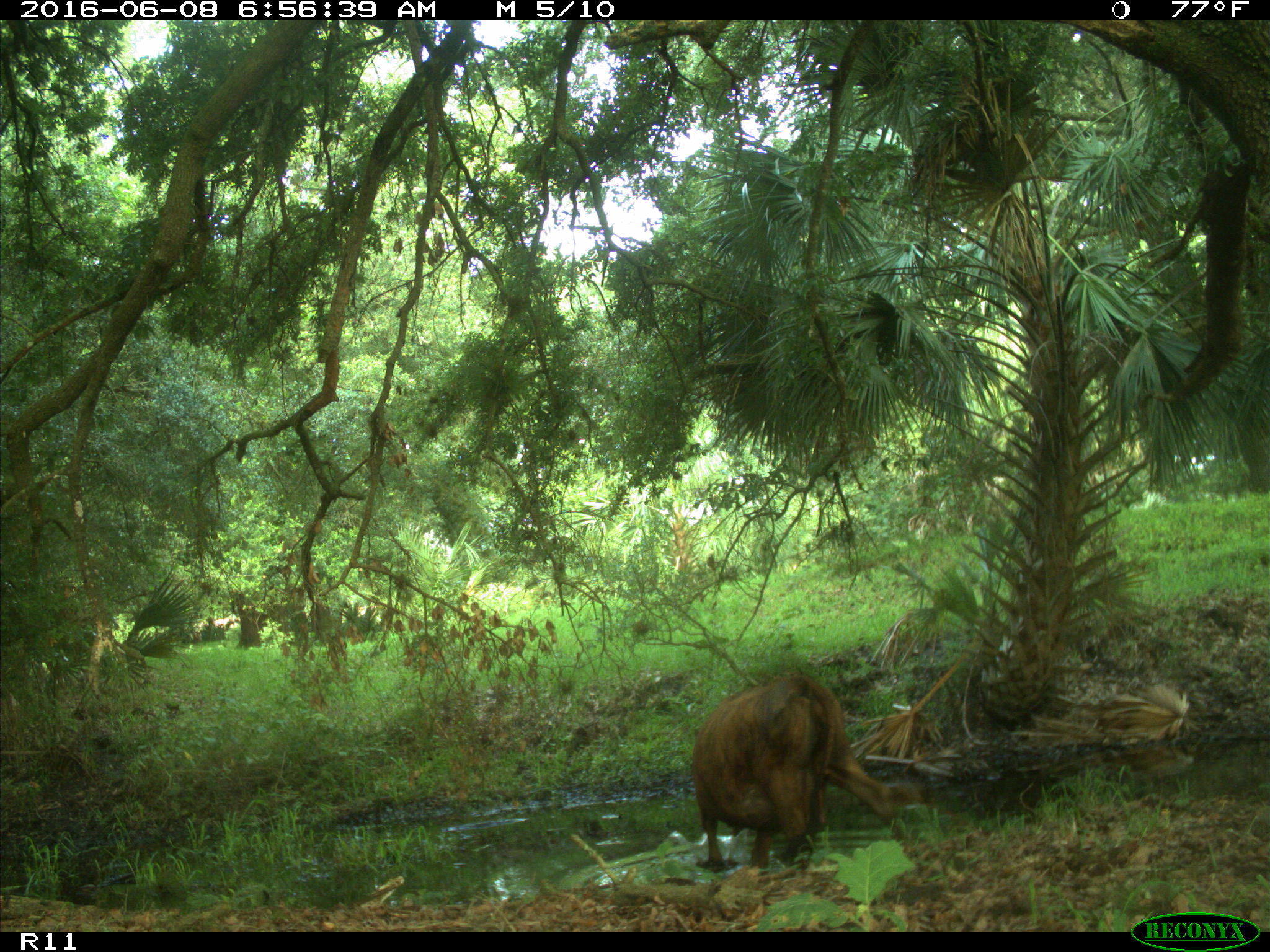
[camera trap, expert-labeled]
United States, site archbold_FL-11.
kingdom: Animalia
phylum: Chordata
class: Mammalia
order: Artiodactyla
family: Bovidae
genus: Bos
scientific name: Bos taurus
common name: domestic cow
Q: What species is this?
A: Bos taurus (domestic cow).